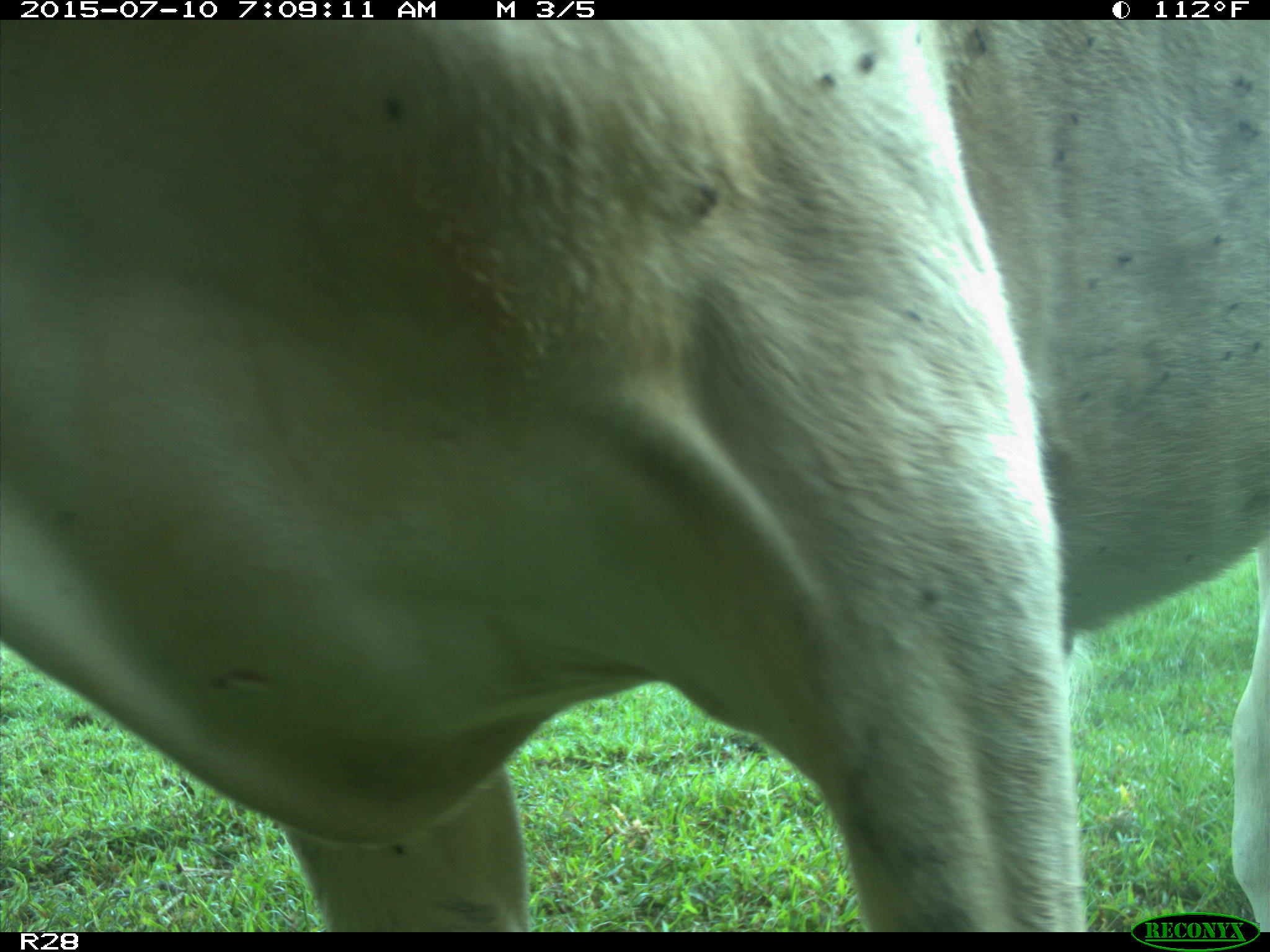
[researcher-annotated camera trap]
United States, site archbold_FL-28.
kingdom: Animalia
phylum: Chordata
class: Mammalia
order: Artiodactyla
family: Bovidae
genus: Bos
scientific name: Bos taurus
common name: domestic cow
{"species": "Bos taurus (domestic cow)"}